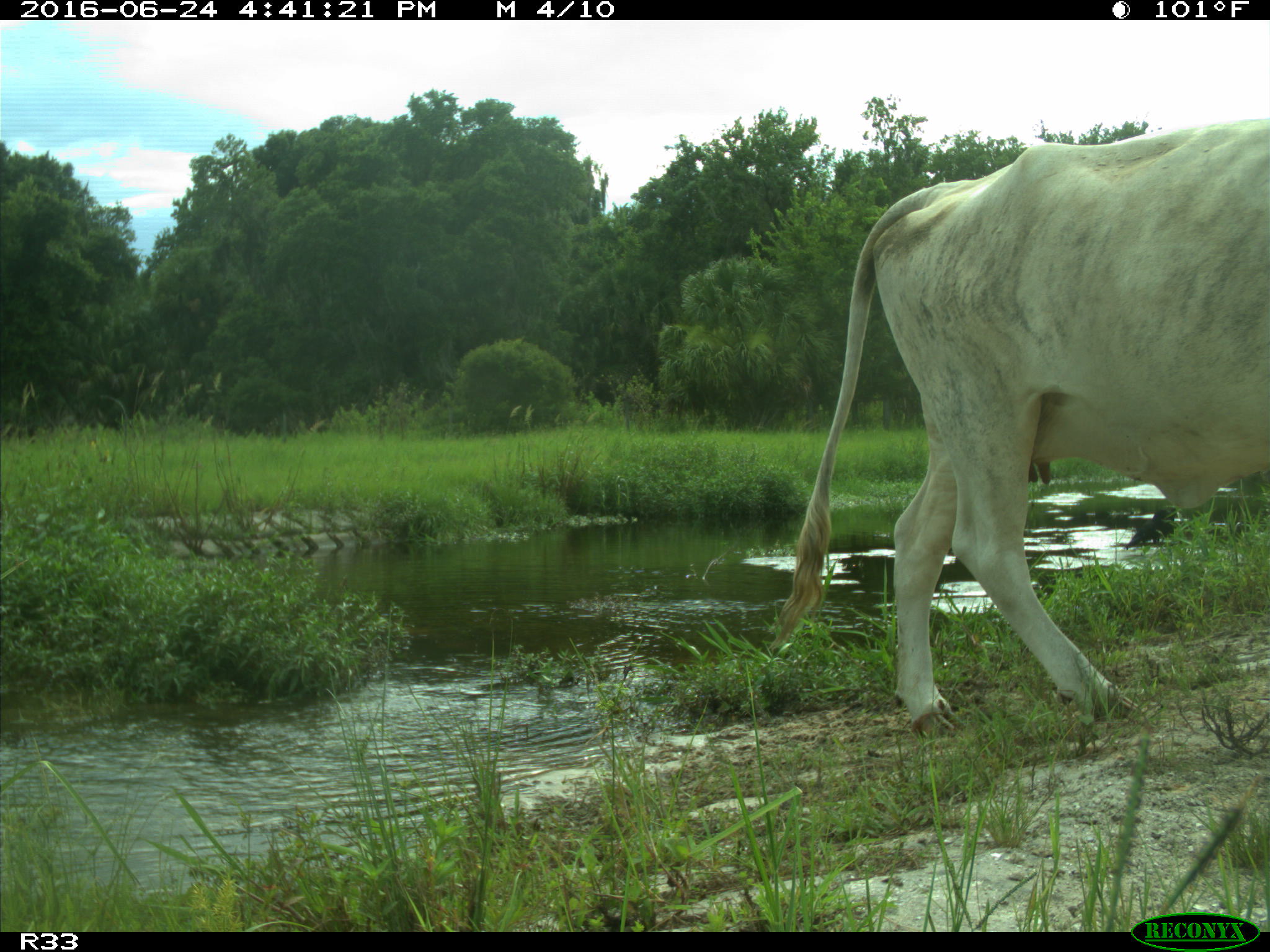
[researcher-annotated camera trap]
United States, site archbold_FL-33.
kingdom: Animalia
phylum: Chordata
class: Mammalia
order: Artiodactyla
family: Bovidae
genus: Bos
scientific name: Bos taurus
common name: domestic cow